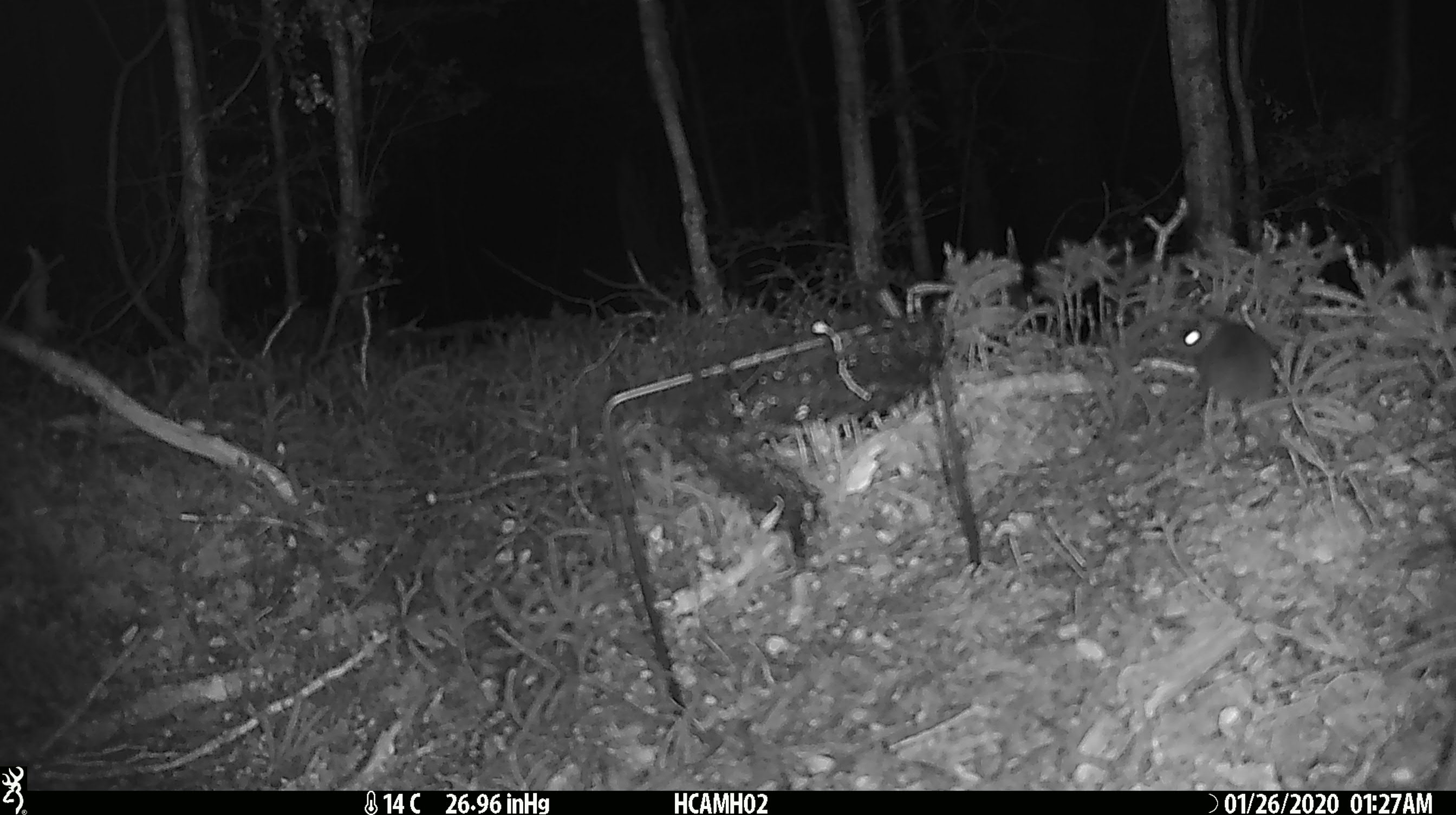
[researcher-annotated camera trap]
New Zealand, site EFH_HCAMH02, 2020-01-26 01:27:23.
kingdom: Animalia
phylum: Chordata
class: Mammalia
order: Rodentia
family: Muridae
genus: Mus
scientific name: Mus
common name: mouse